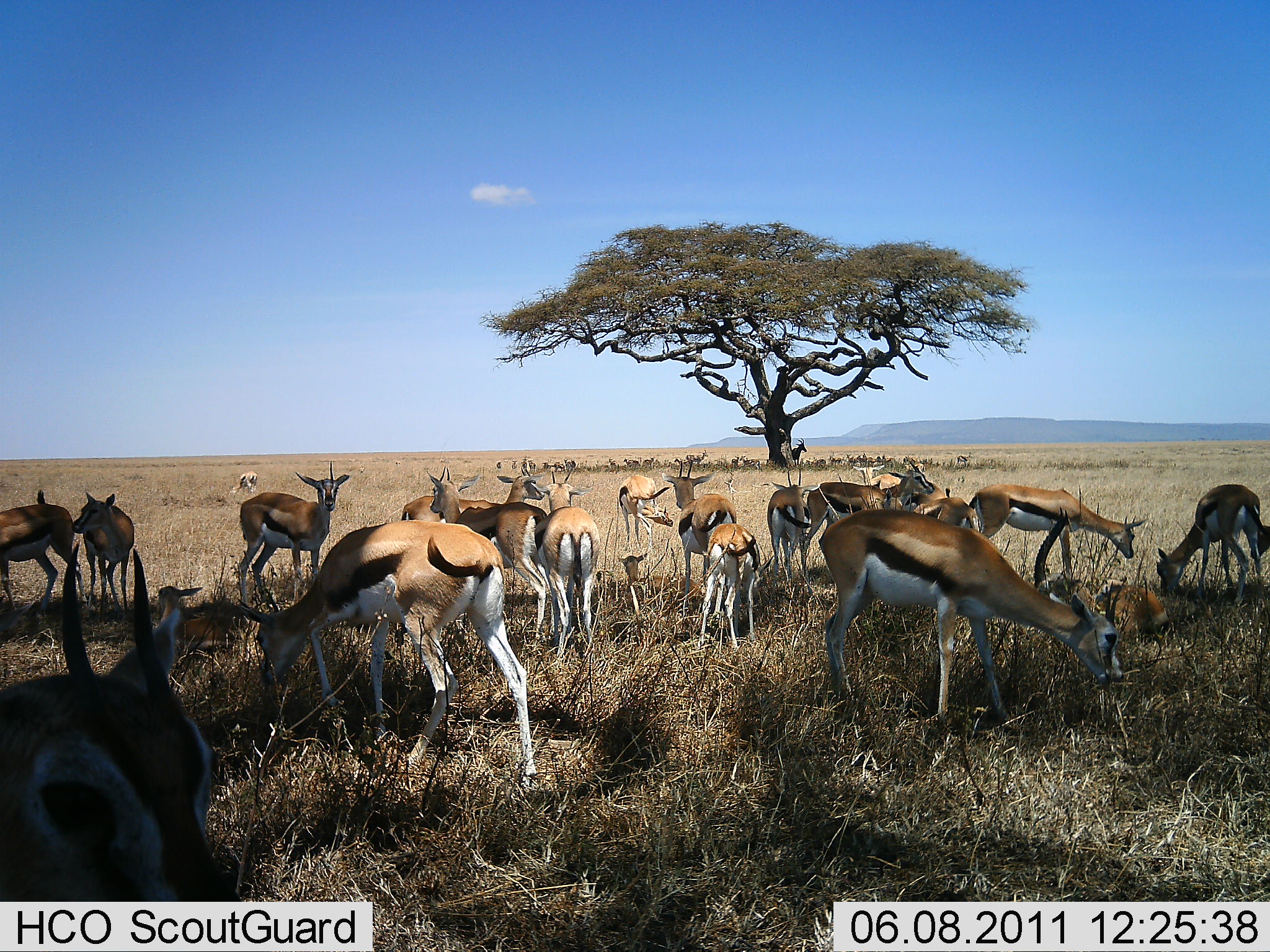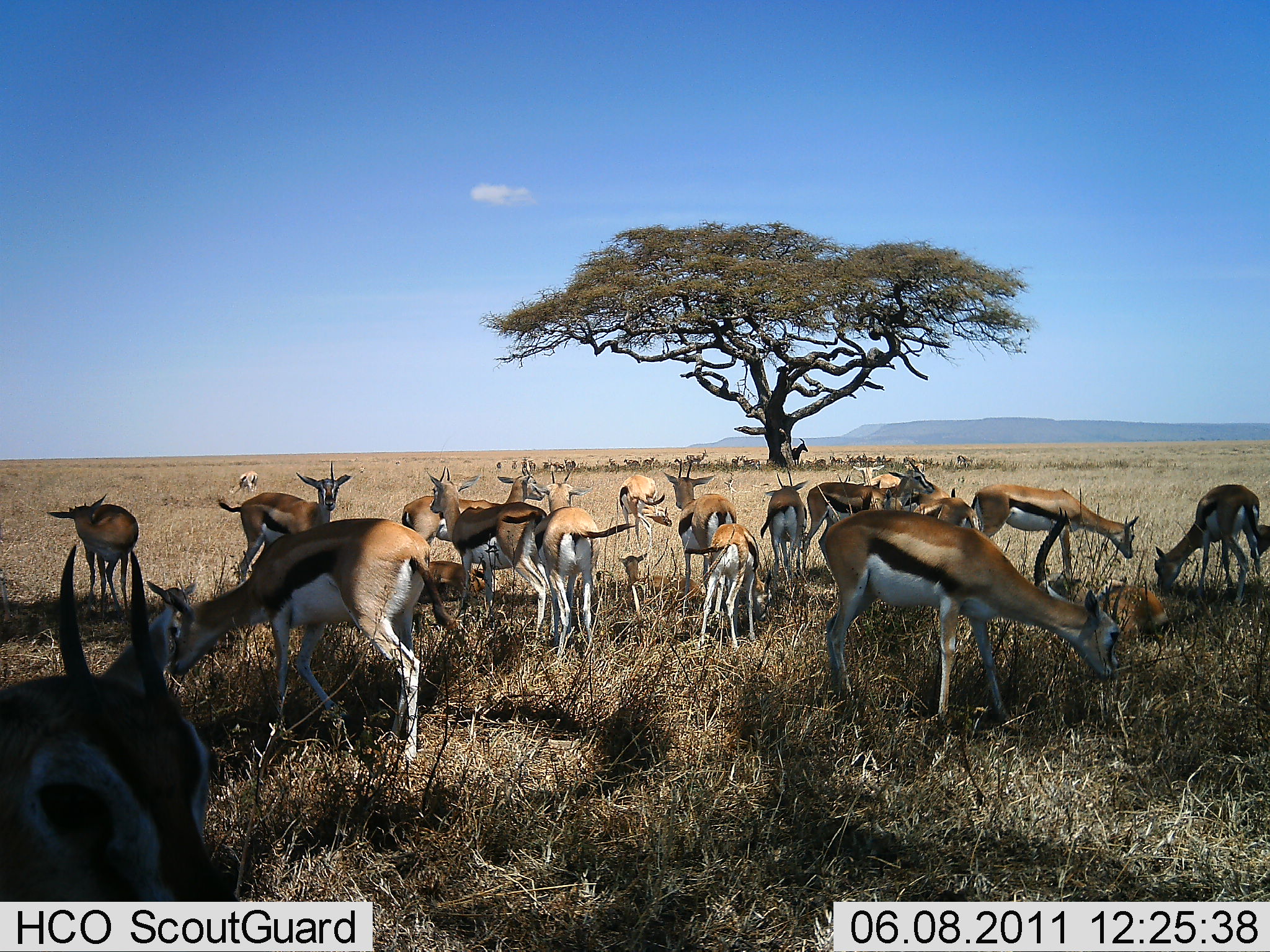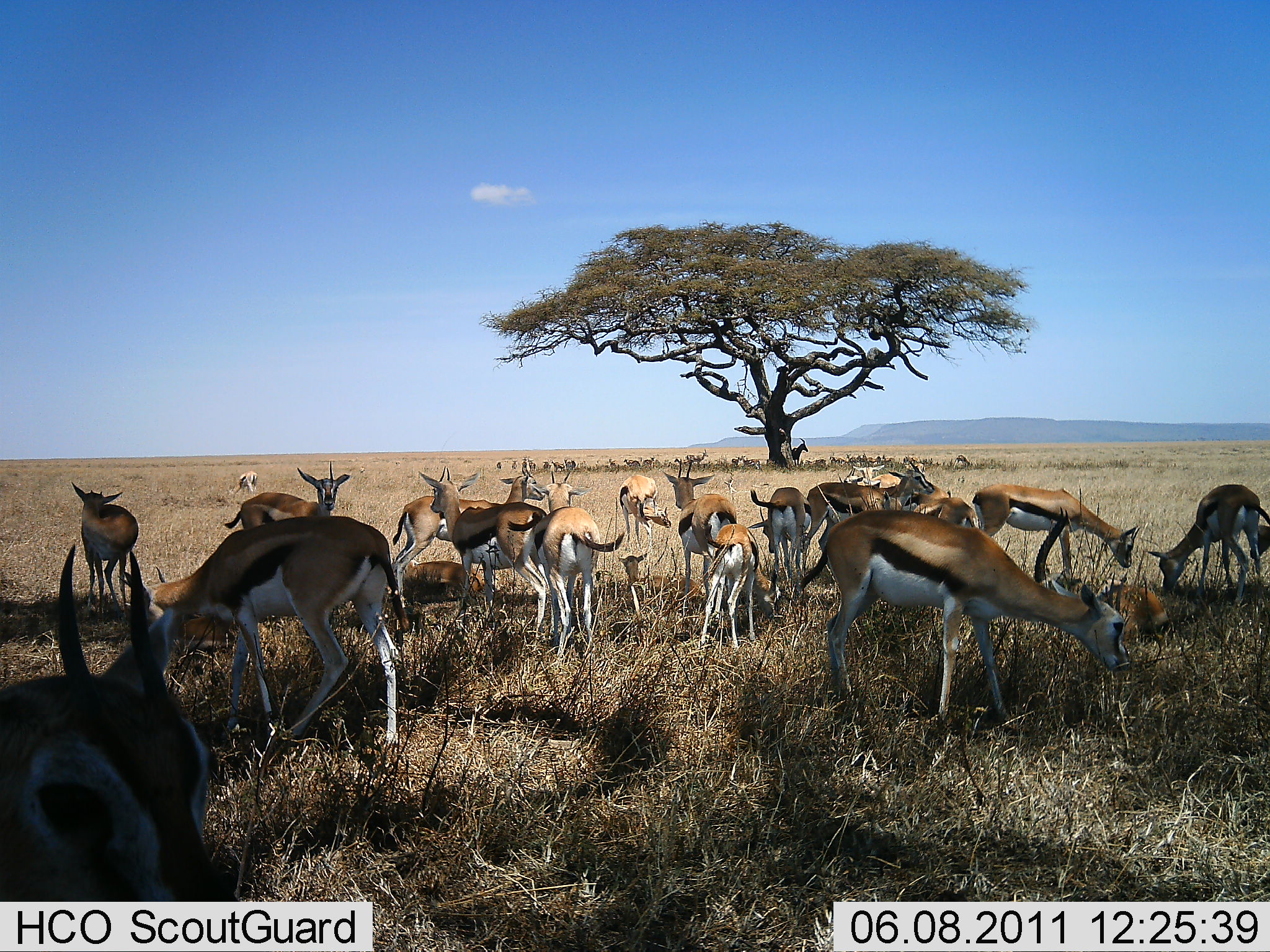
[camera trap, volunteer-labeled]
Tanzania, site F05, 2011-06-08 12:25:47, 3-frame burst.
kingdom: Animalia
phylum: Chordata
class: Mammalia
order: Artiodactyla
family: Bovidae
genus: Eudorcas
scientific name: Eudorcas thomsonii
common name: thomson's gazelle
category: gazellethomsons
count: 11-50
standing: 83%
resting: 50%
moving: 50%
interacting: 17%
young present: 50%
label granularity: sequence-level